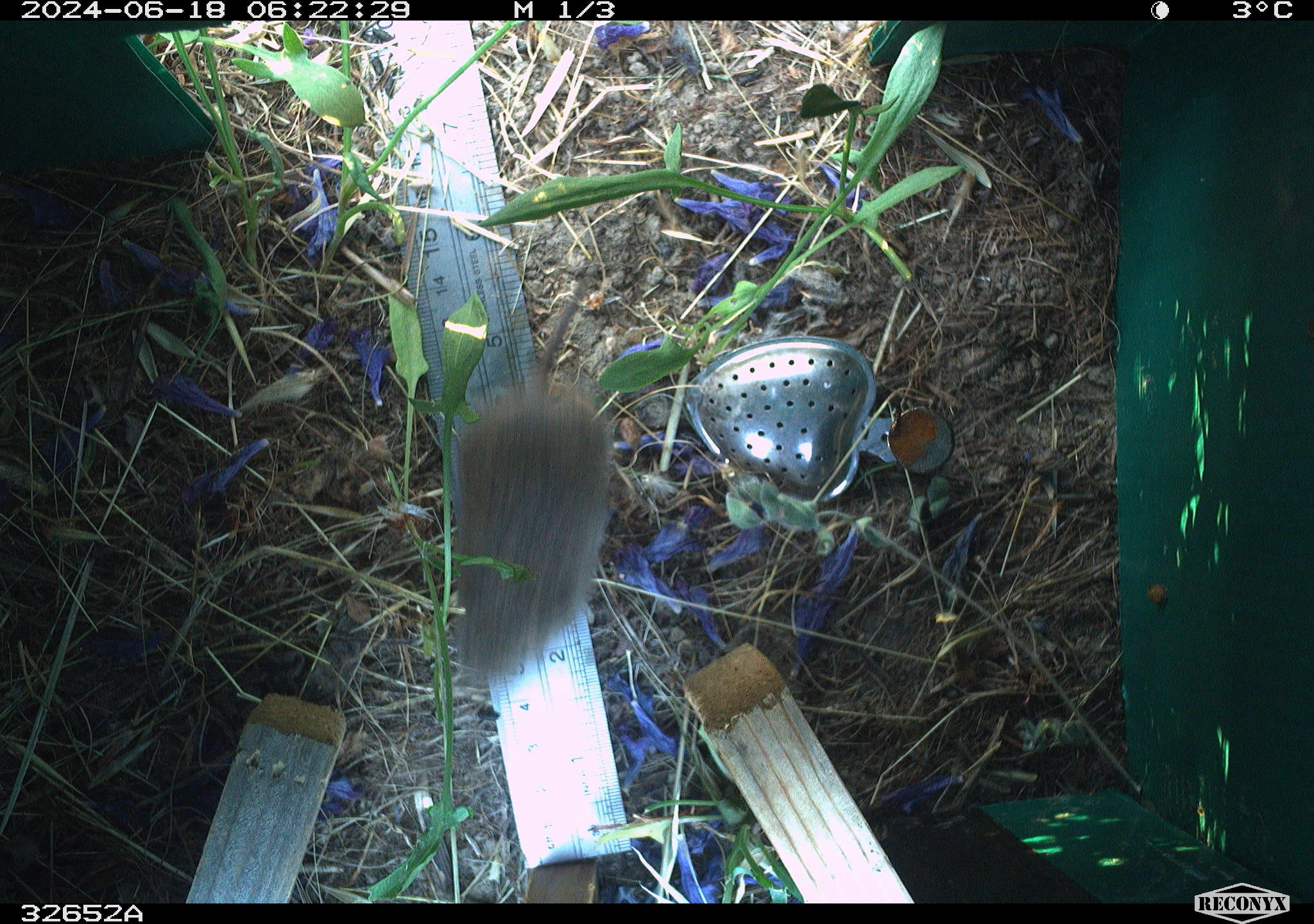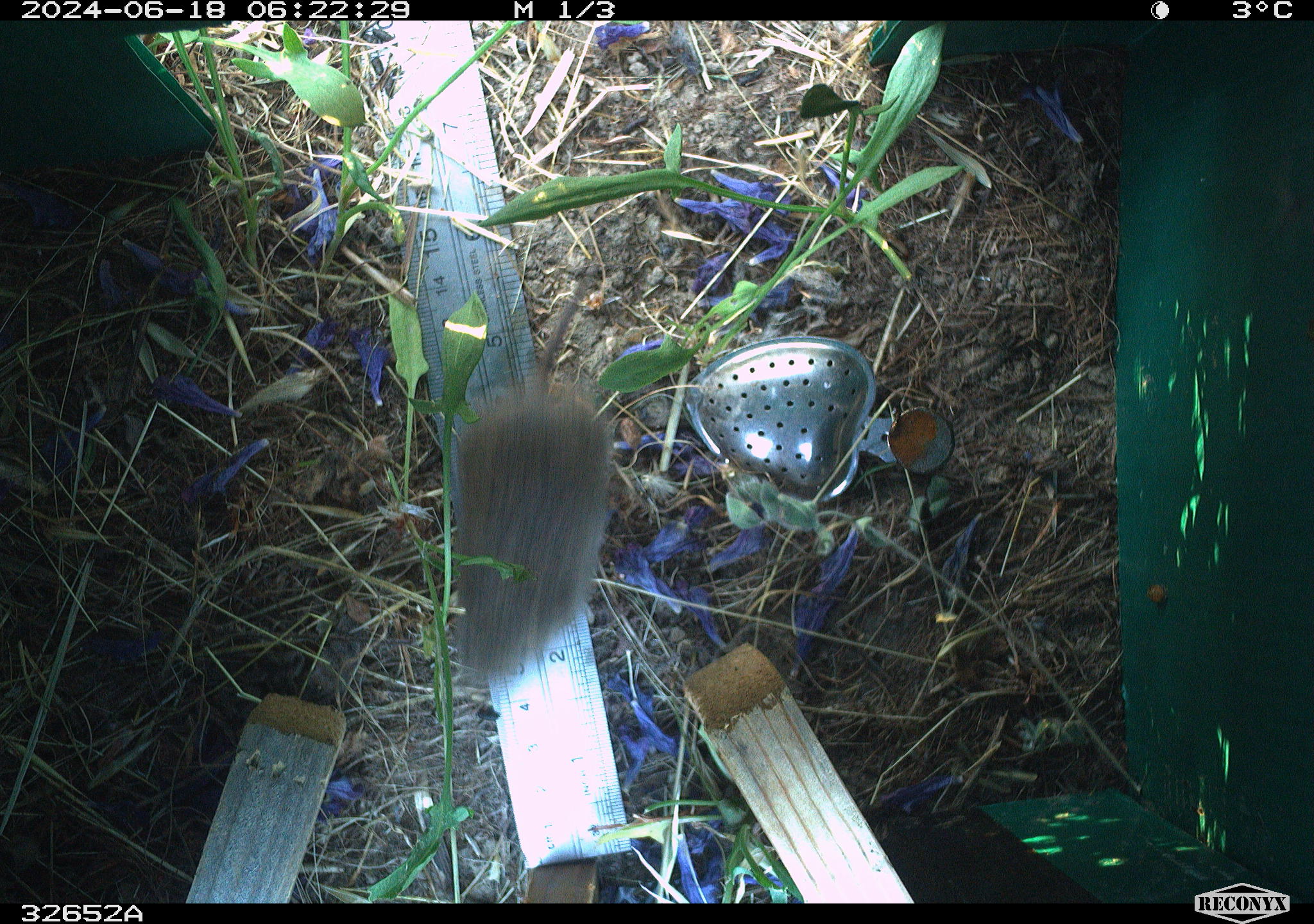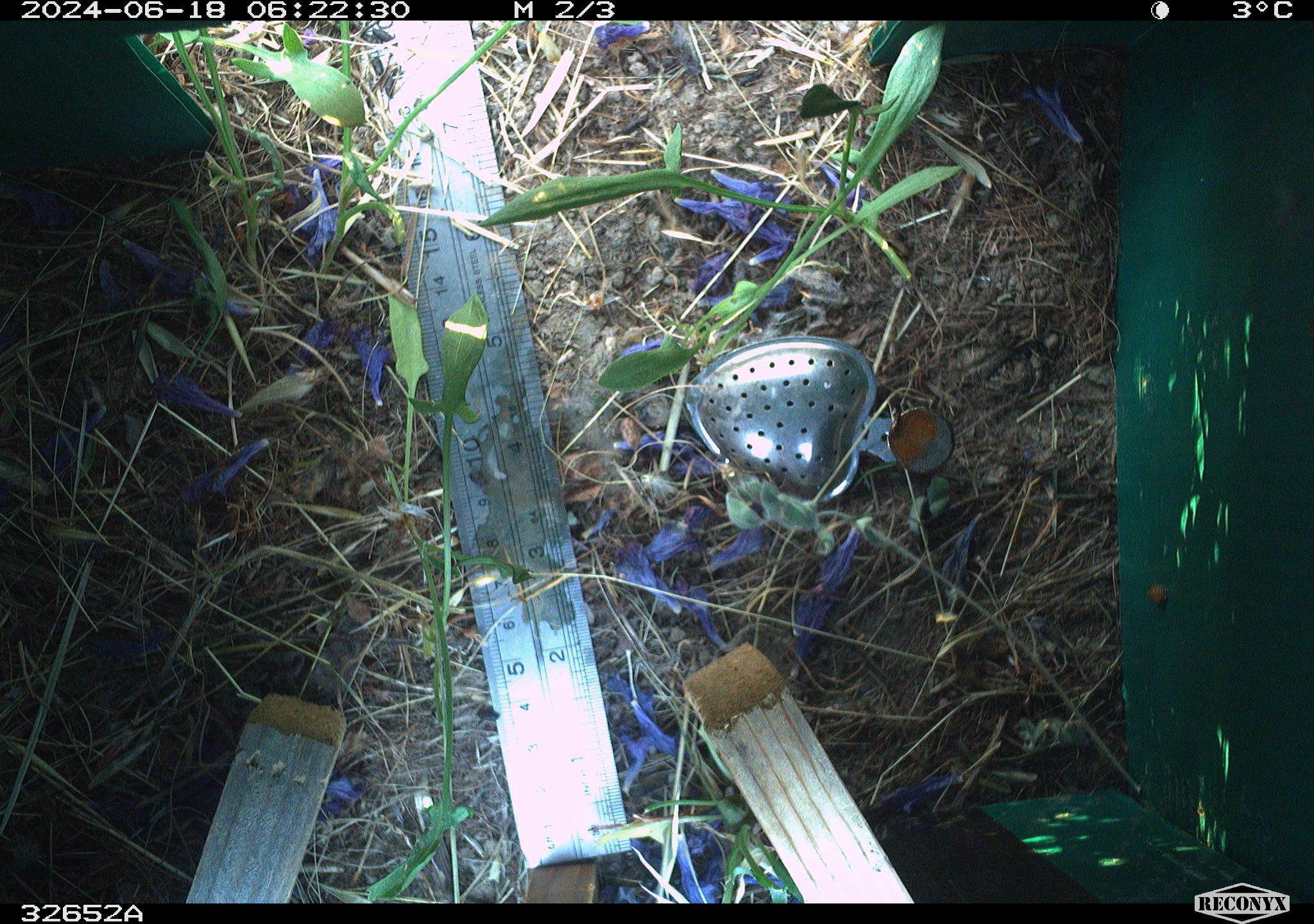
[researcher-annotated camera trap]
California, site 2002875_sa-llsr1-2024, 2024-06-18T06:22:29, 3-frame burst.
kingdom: Animalia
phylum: Chordata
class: Mammalia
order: Rodentia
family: Cricetidae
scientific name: Arvicolinae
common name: voles, lemmings, and muskrats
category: arvicolinae subfamily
Arvicolinae subfamily (voles, lemmings, and muskrats) (Arvicolinae).